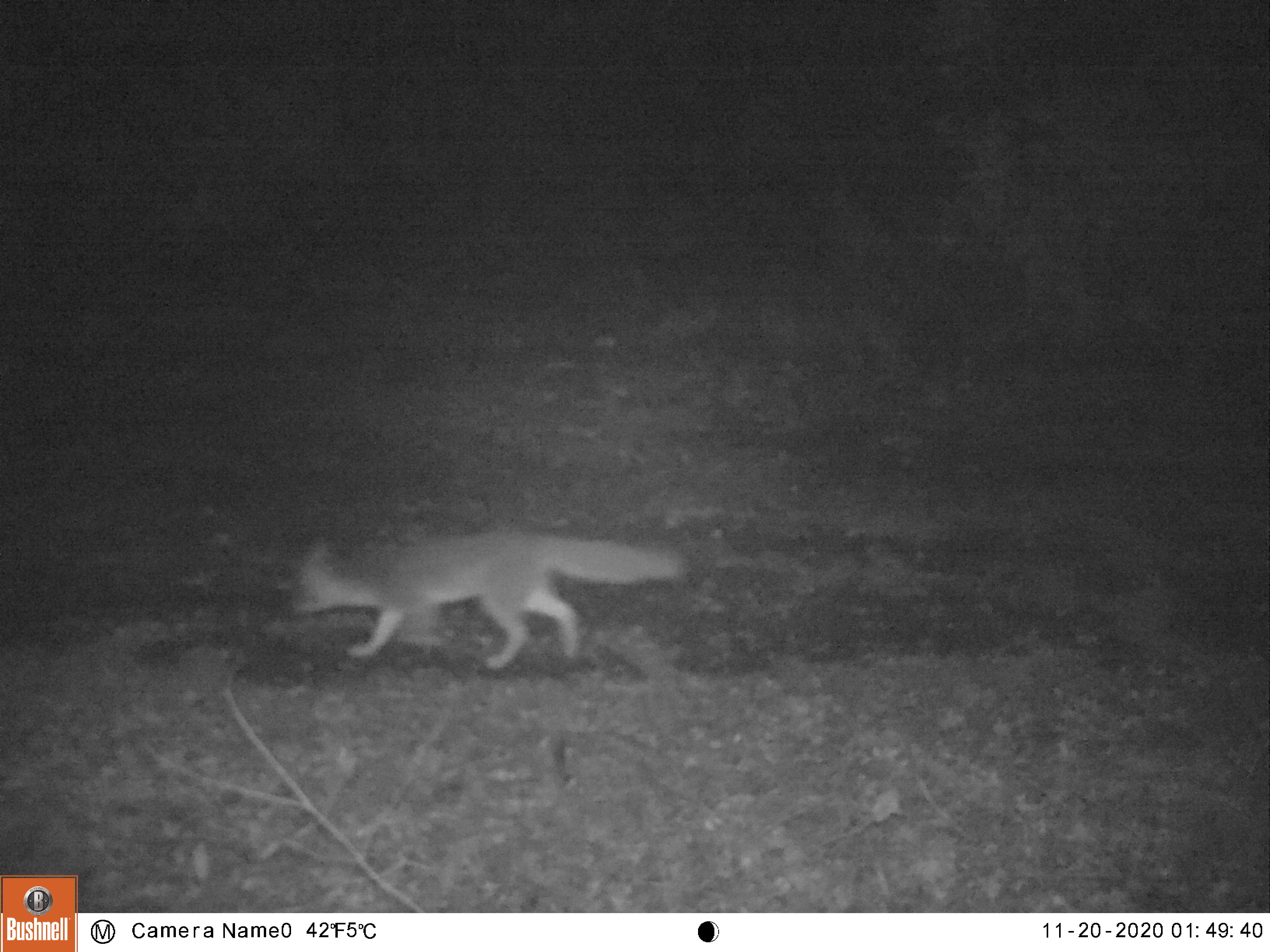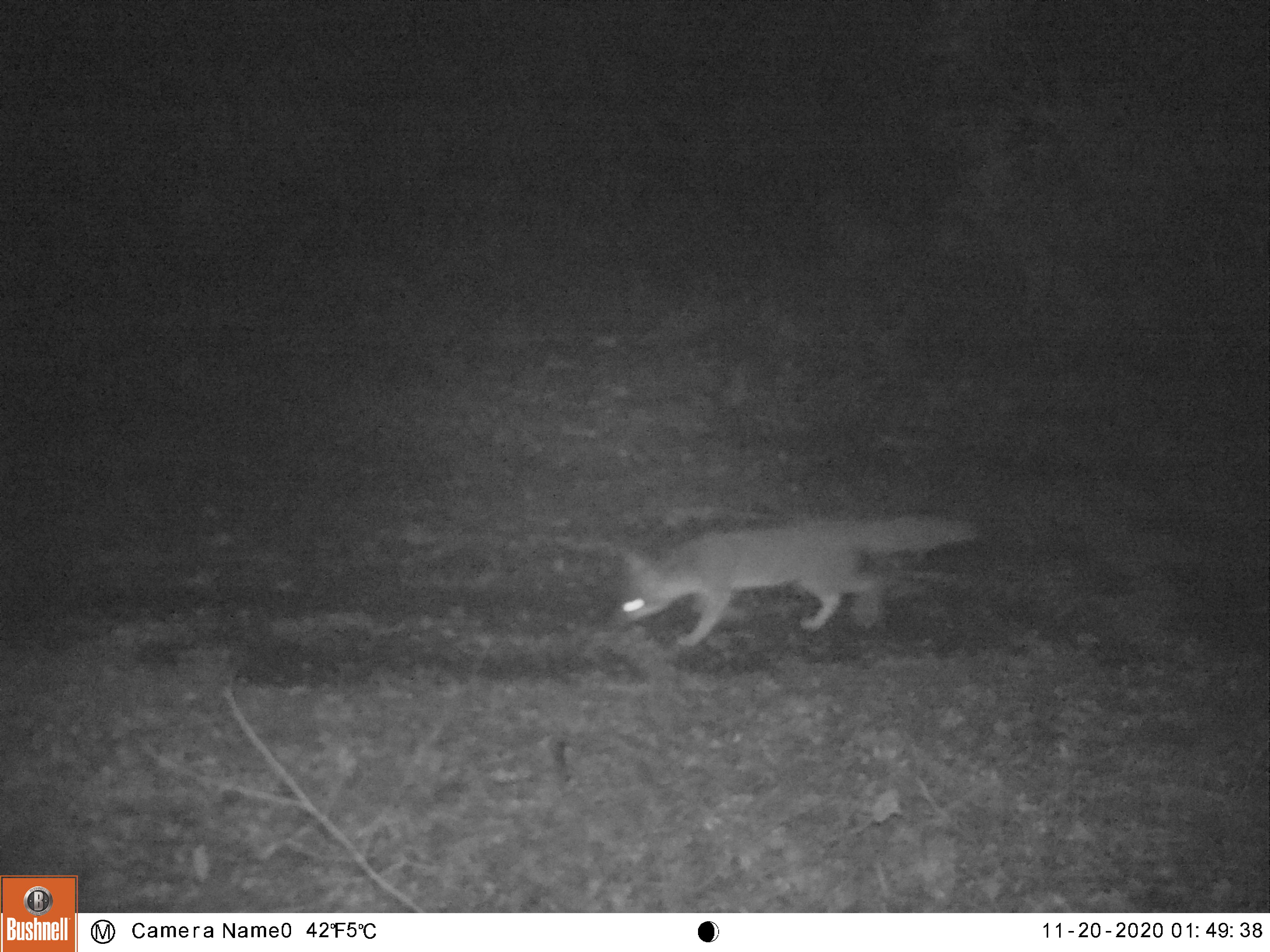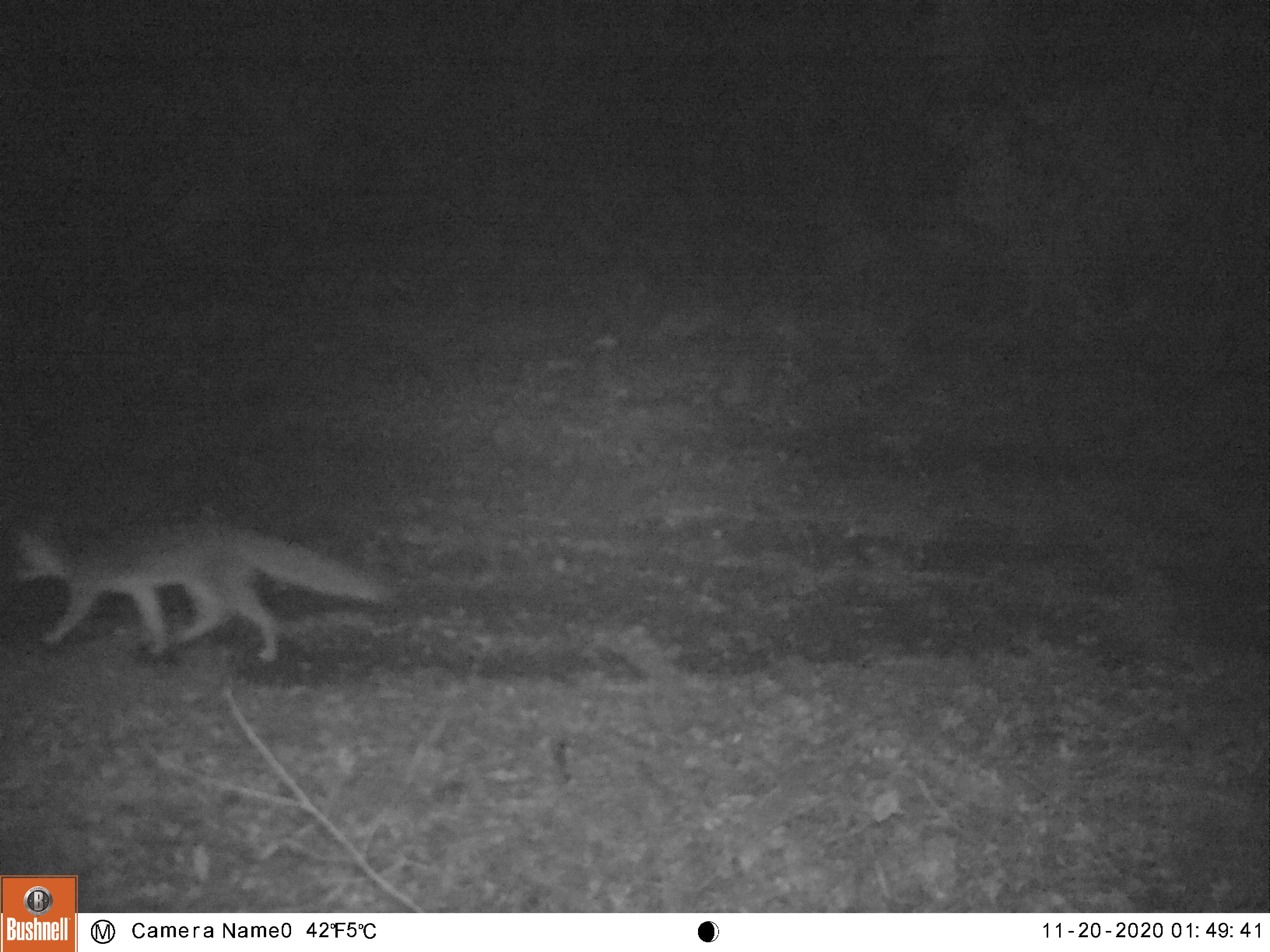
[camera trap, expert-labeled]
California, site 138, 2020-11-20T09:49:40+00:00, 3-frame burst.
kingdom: Animalia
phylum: Chordata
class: Mammalia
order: Carnivora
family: Canidae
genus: Urocyon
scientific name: Urocyon cinereoargenteus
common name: gray fox